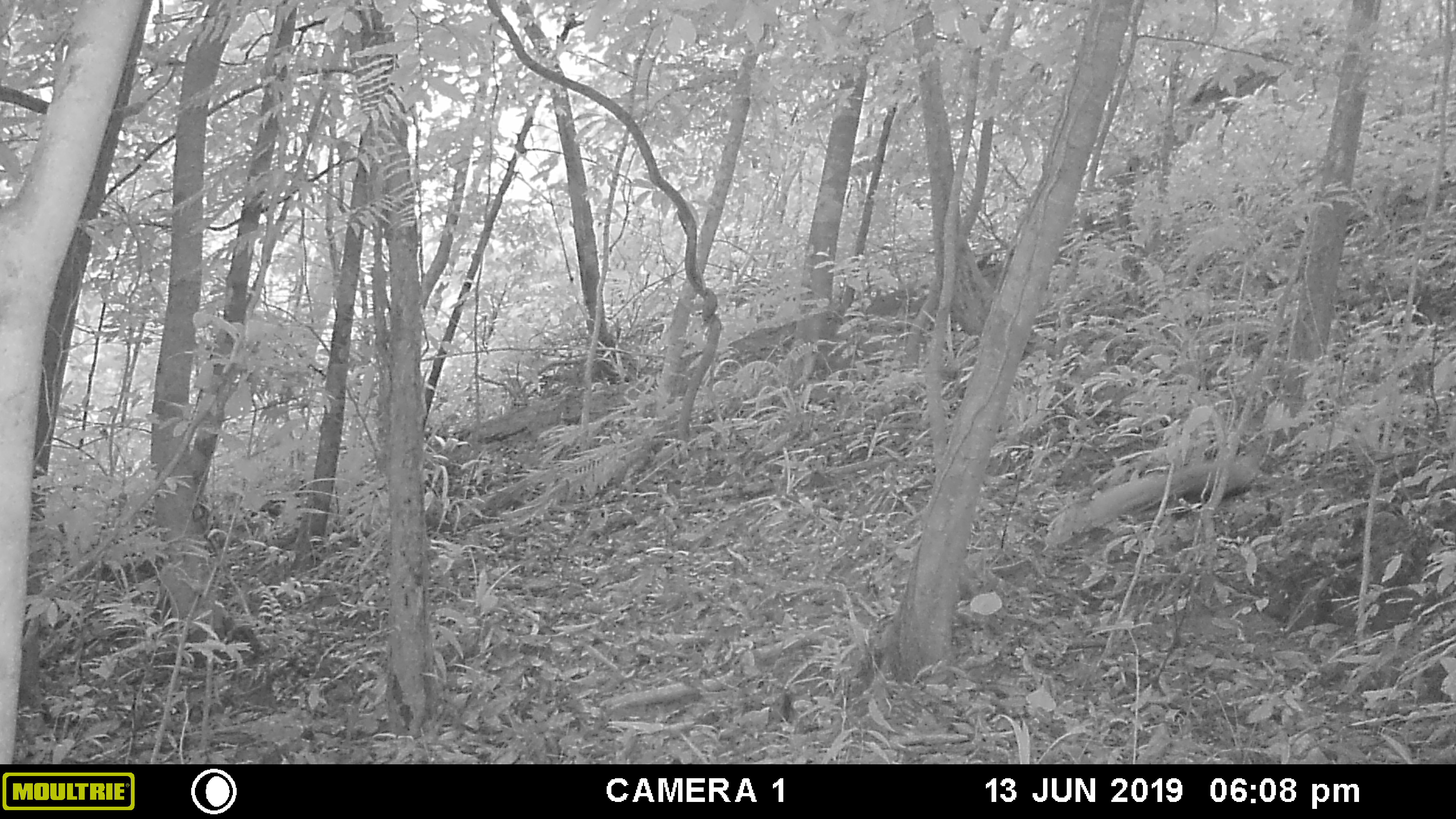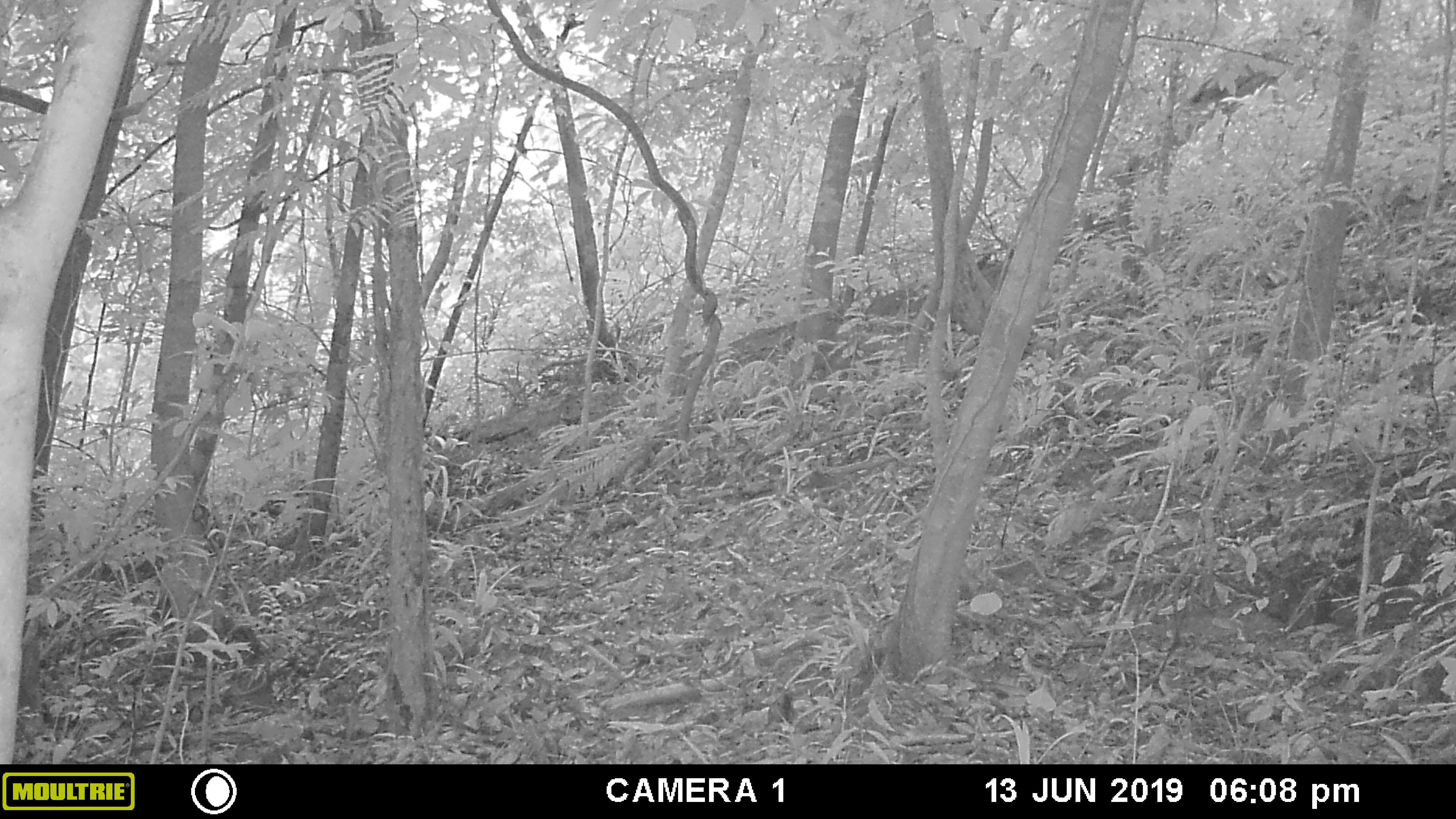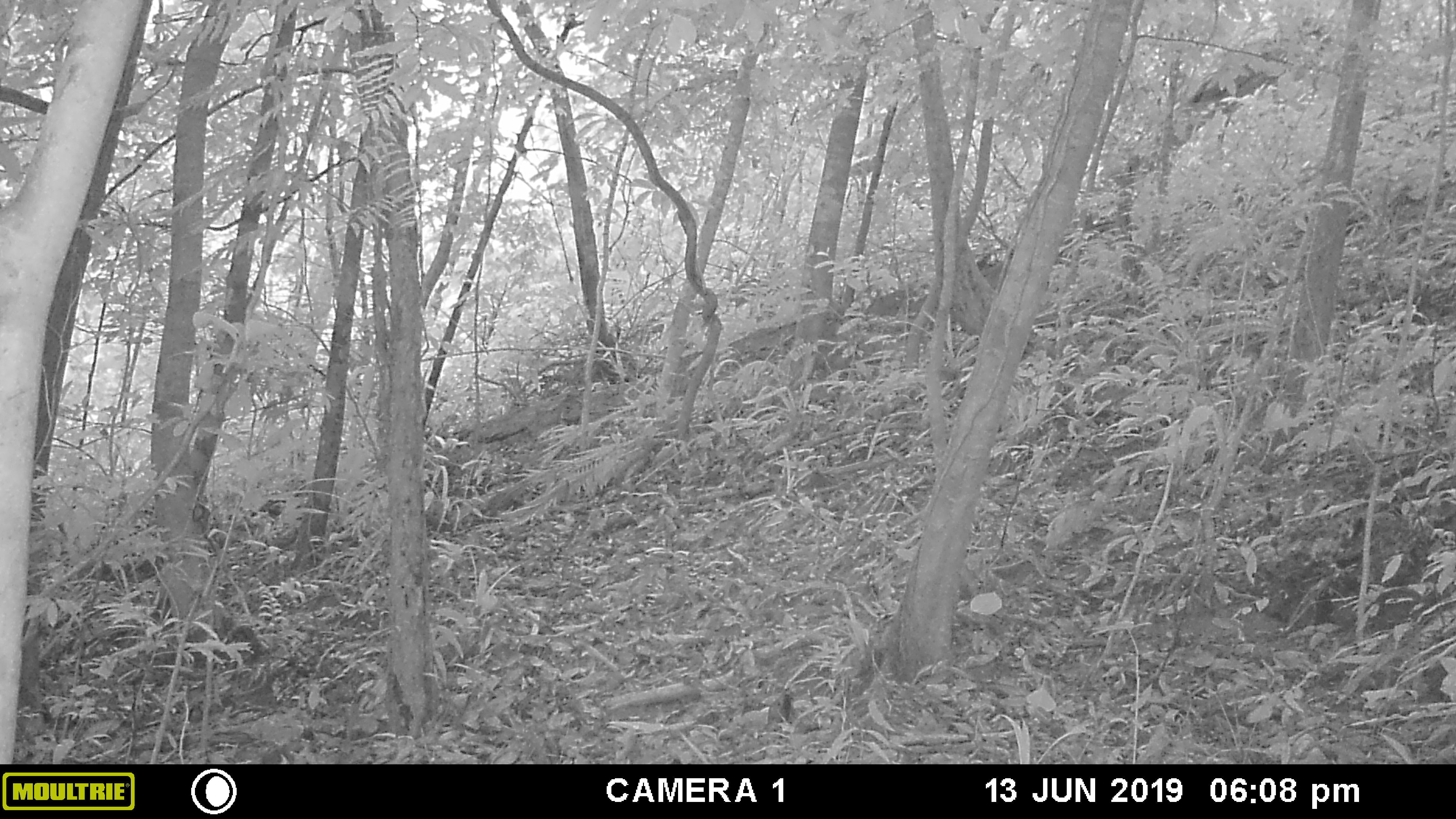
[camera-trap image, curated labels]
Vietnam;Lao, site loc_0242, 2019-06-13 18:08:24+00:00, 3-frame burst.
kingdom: Animalia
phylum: Chordata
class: Aves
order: Galliformes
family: Phasianidae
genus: Lophura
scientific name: Lophura nycthemera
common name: silver pheasant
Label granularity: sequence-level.